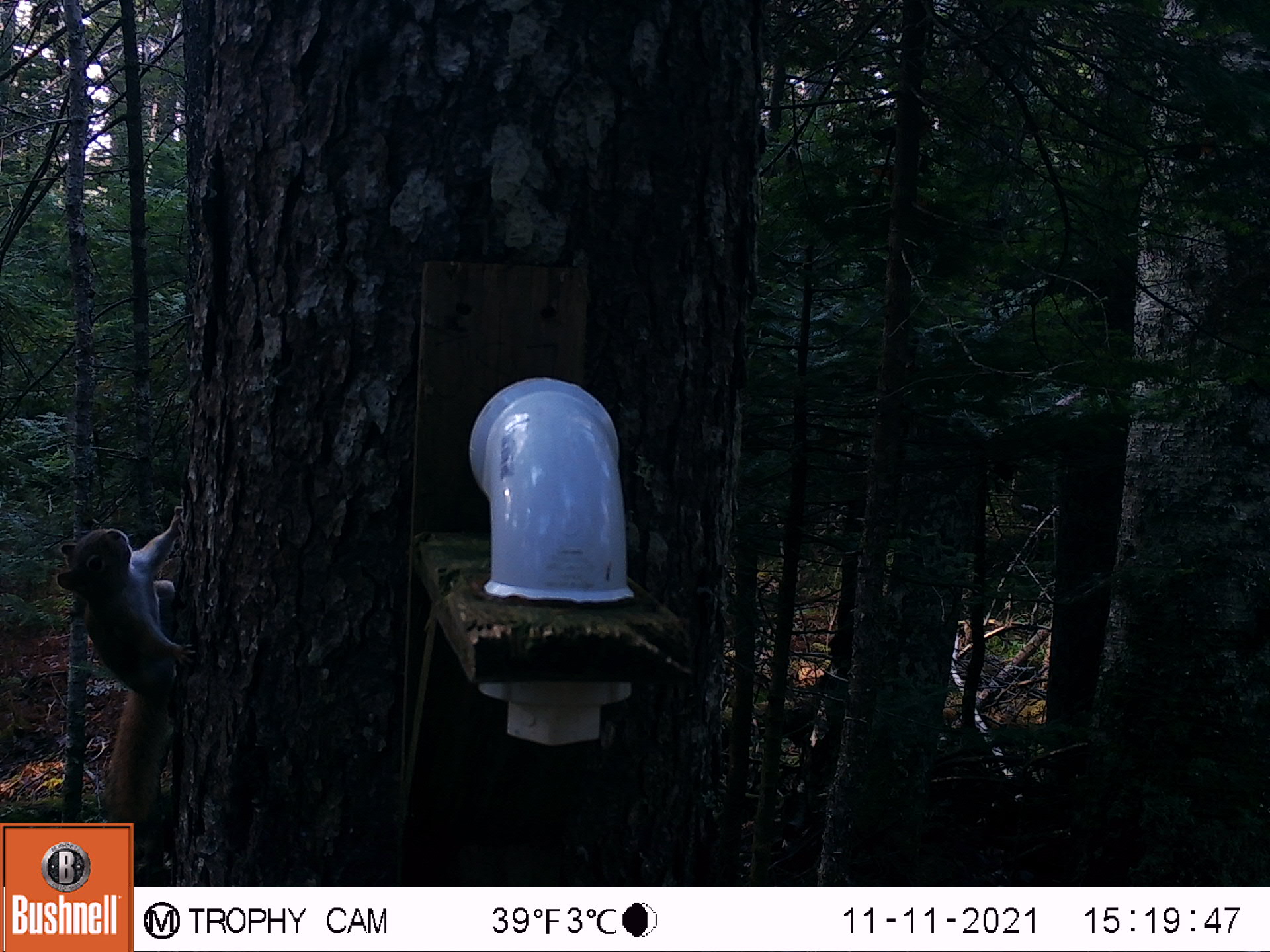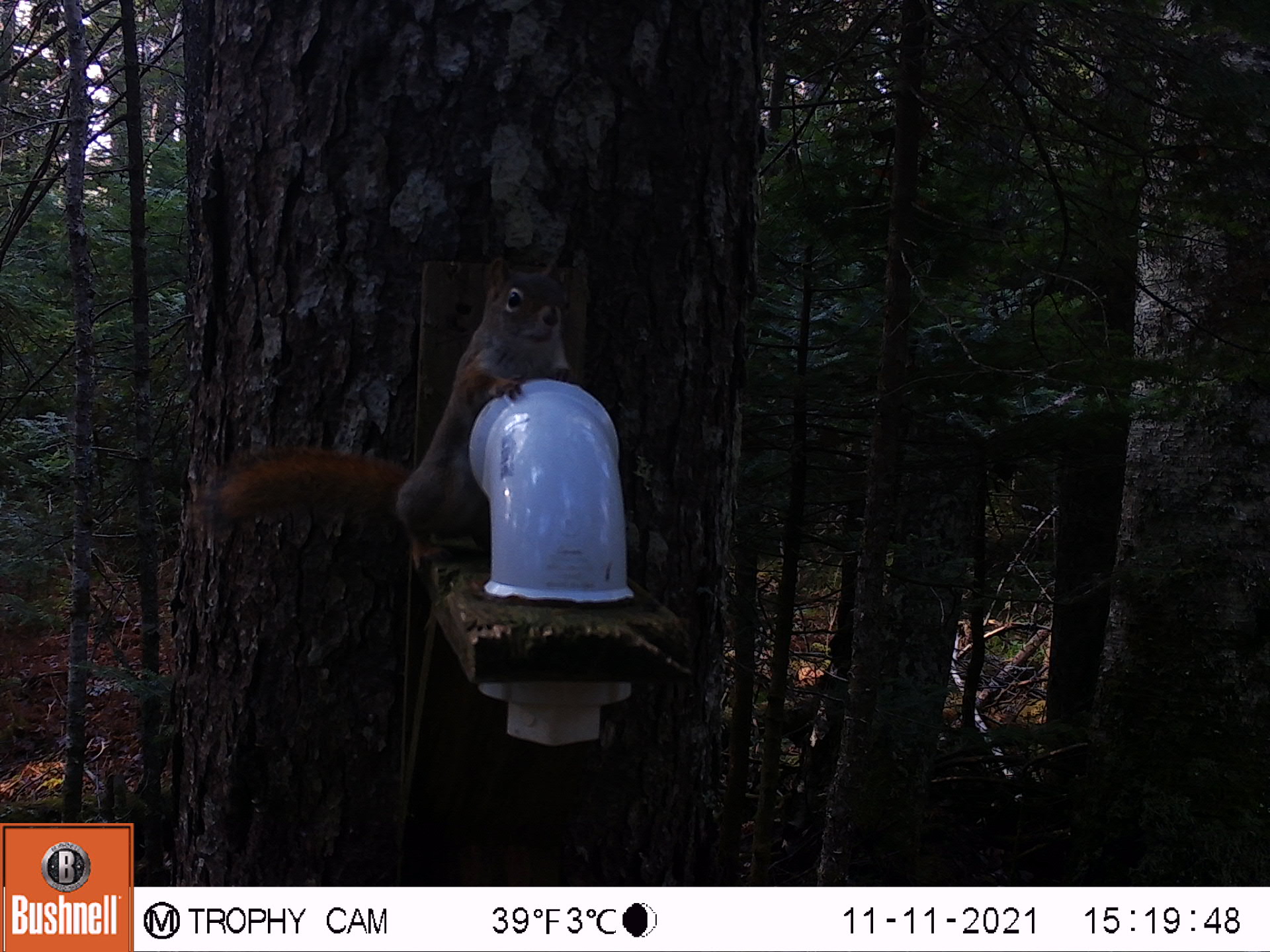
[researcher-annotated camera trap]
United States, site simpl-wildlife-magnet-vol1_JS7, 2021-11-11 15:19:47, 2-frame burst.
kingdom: Animalia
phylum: Chordata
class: Mammalia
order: Rodentia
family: Sciuridae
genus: Tamiasciurus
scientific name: Tamiasciurus hudsonicus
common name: red squirrel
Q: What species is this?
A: Red squirrel (Tamiasciurus hudsonicus).